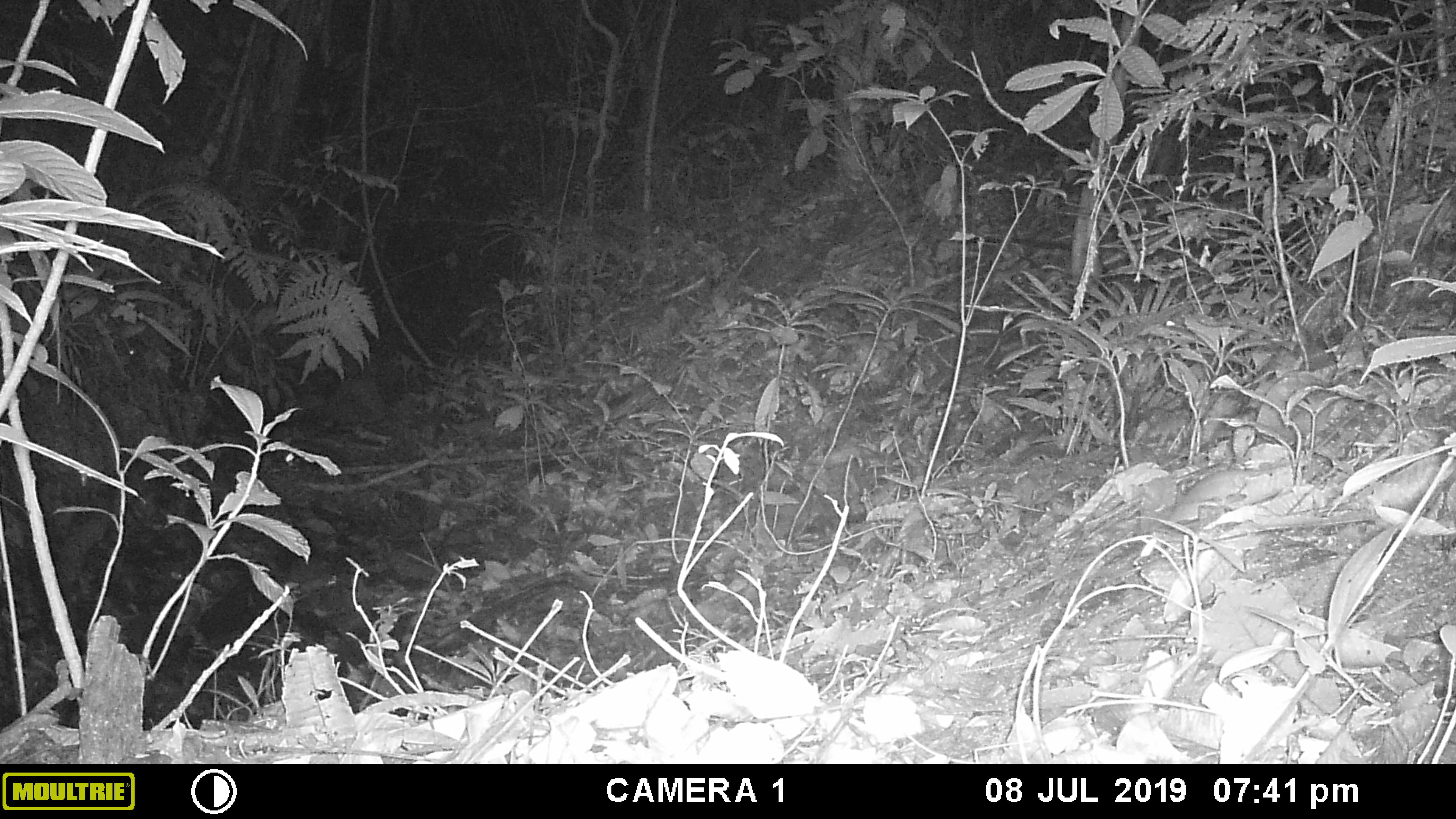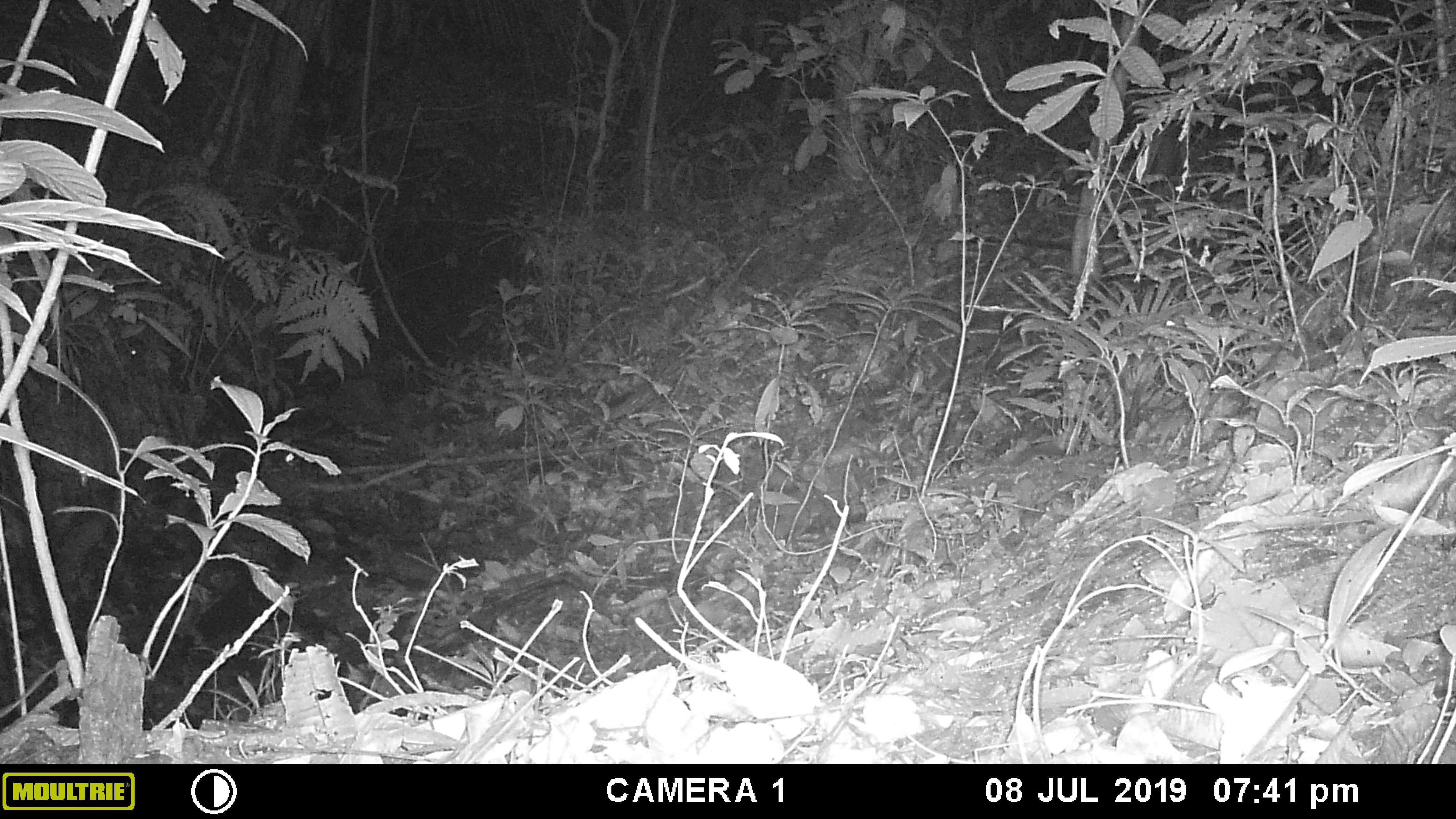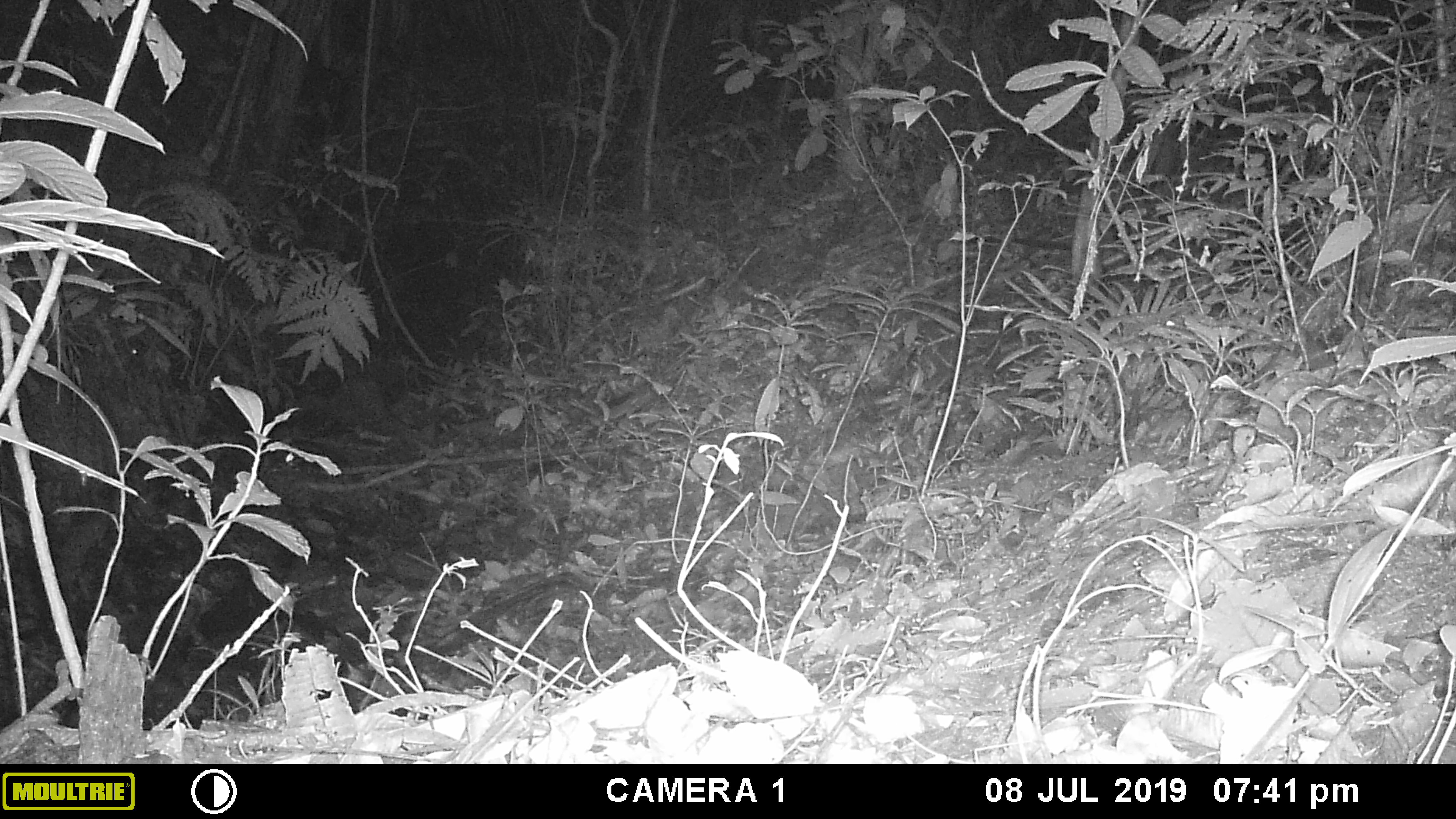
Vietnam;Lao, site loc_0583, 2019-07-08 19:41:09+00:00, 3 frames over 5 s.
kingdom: Animalia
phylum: Chordata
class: Mammalia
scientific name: Mammalia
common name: mammal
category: unidentified small mammal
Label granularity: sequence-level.